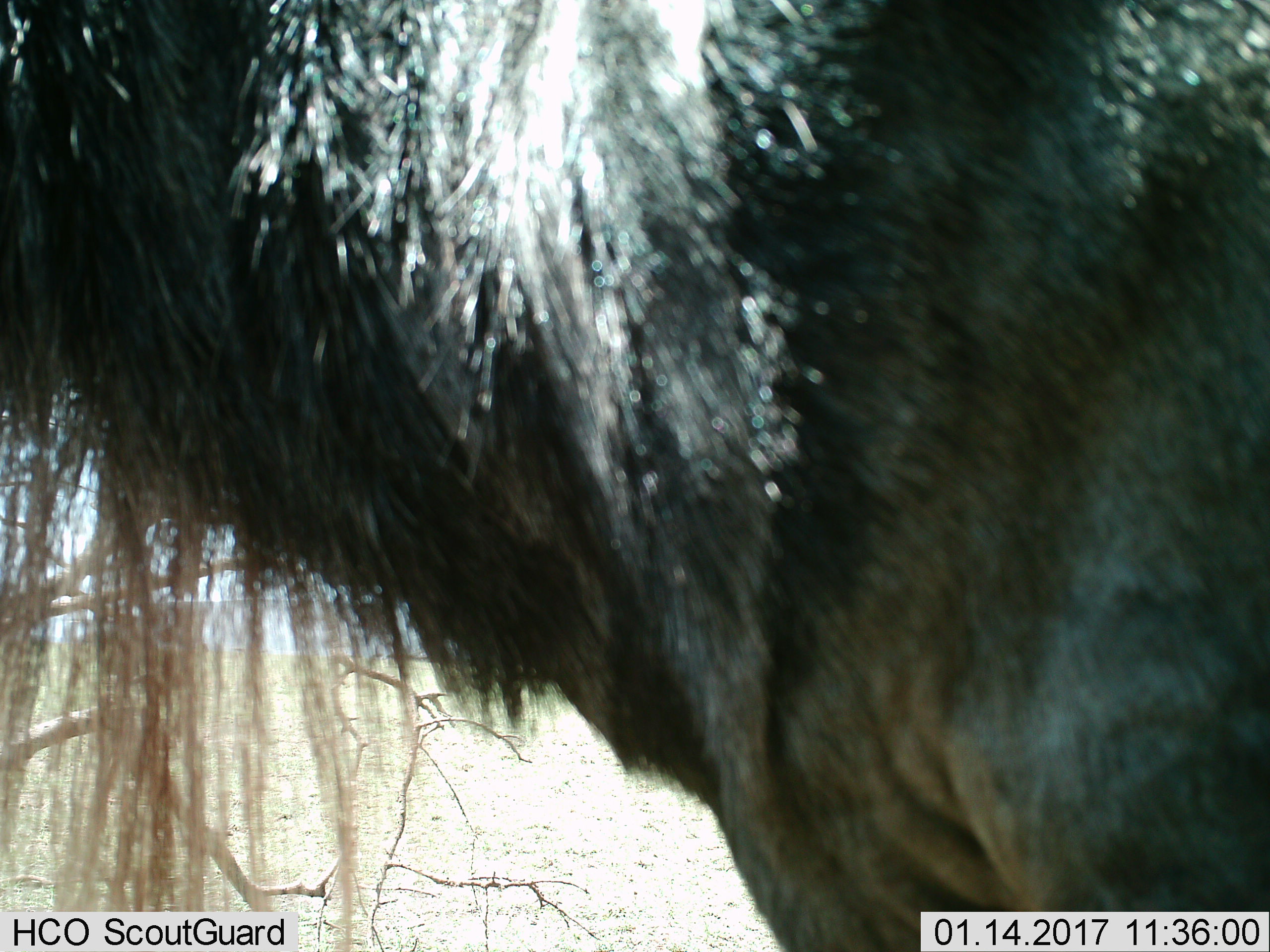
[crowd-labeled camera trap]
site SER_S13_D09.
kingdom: Animalia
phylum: Chordata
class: Mammalia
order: Artiodactyla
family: Bovidae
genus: Connochaetes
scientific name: Connochaetes taurinus taurinus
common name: blue wildebeest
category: wildebeestblue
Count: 1.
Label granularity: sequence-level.